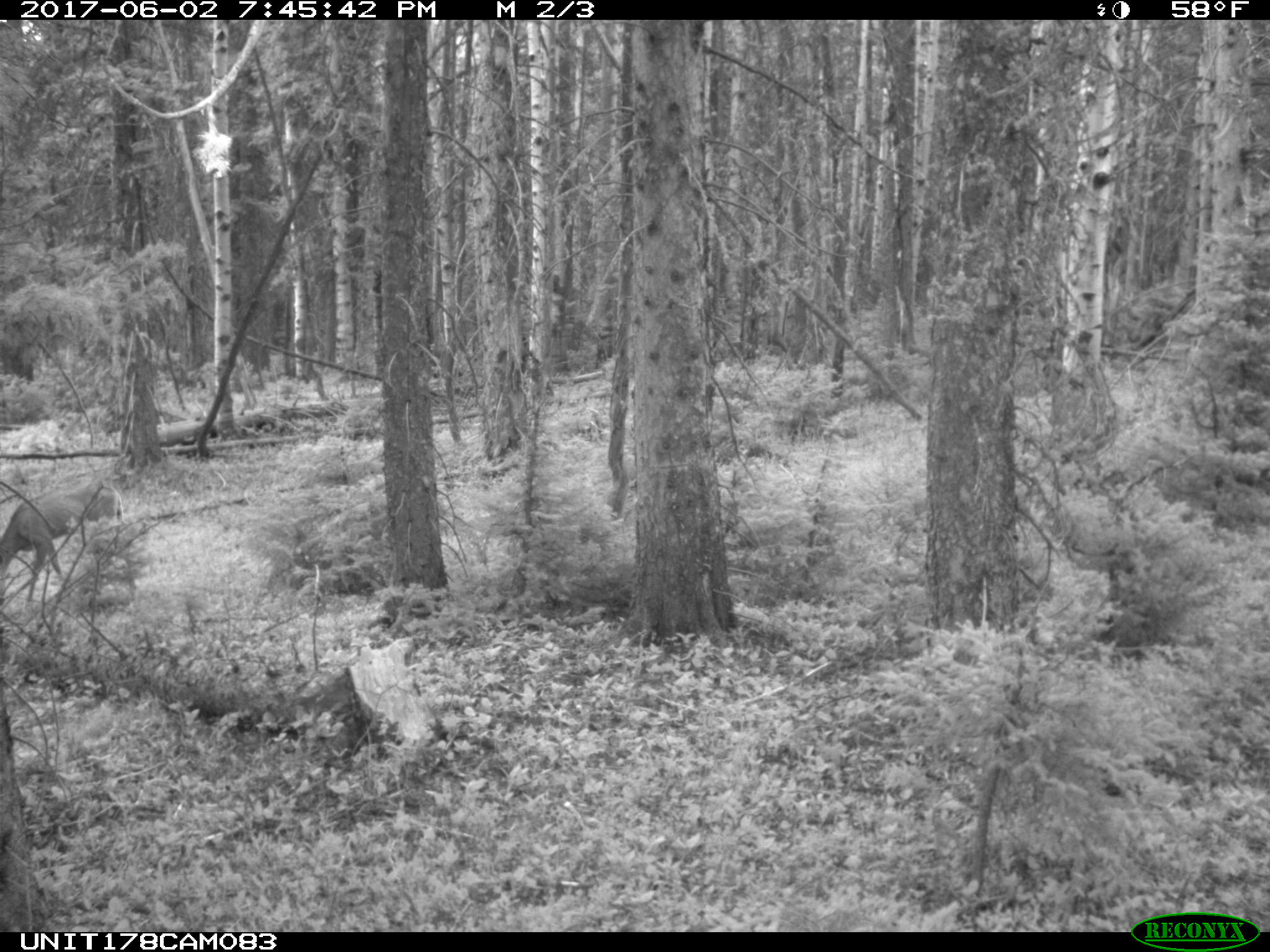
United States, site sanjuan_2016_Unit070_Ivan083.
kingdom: Animalia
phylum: Chordata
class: Mammalia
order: Artiodactyla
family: Cervidae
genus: Odocoileus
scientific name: Odocoileus hemionus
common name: mule deer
Odocoileus hemionus (mule deer).